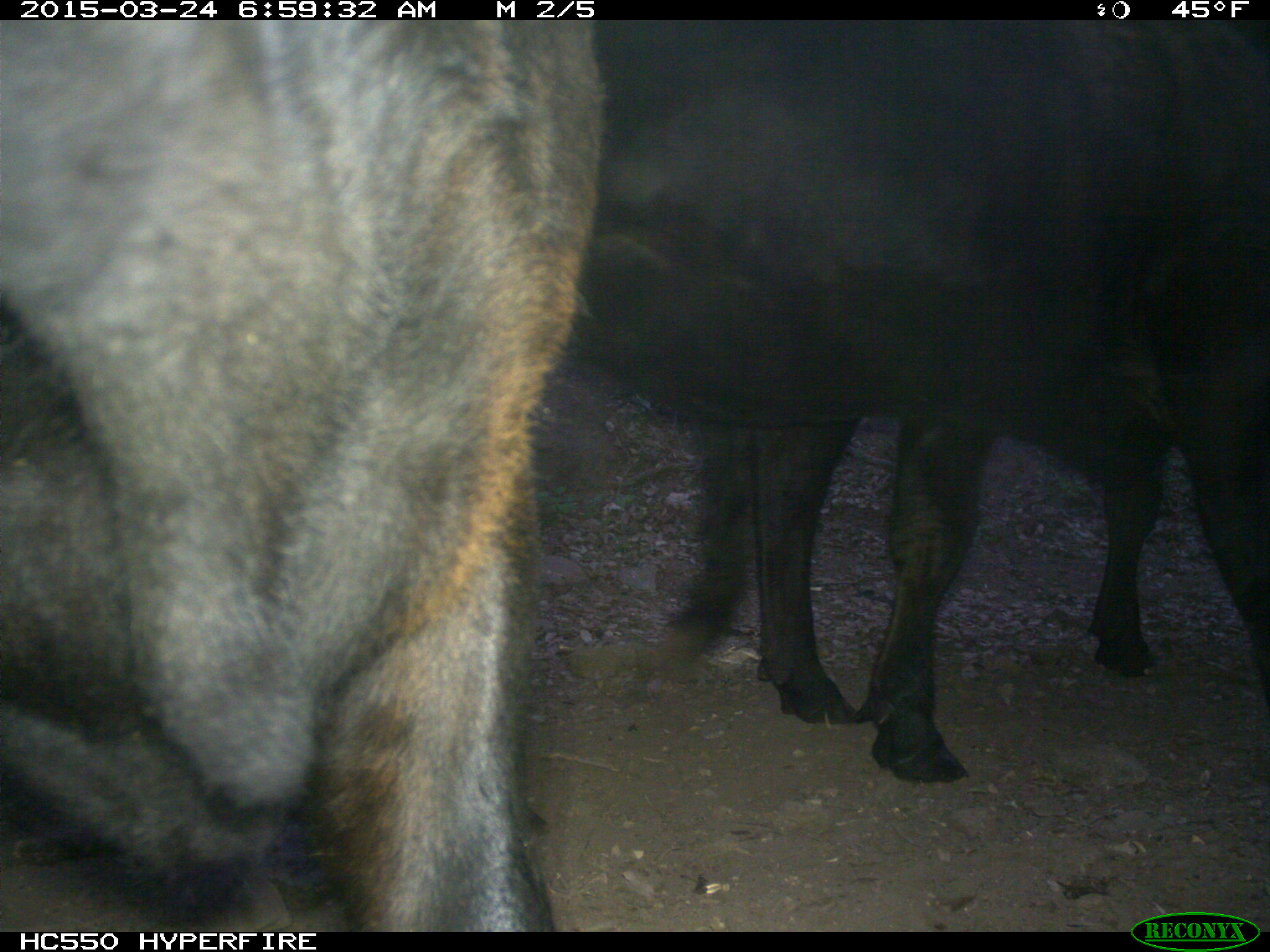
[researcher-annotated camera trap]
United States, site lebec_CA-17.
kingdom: Animalia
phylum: Chordata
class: Mammalia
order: Artiodactyla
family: Bovidae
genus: Bos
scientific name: Bos taurus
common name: domestic cow